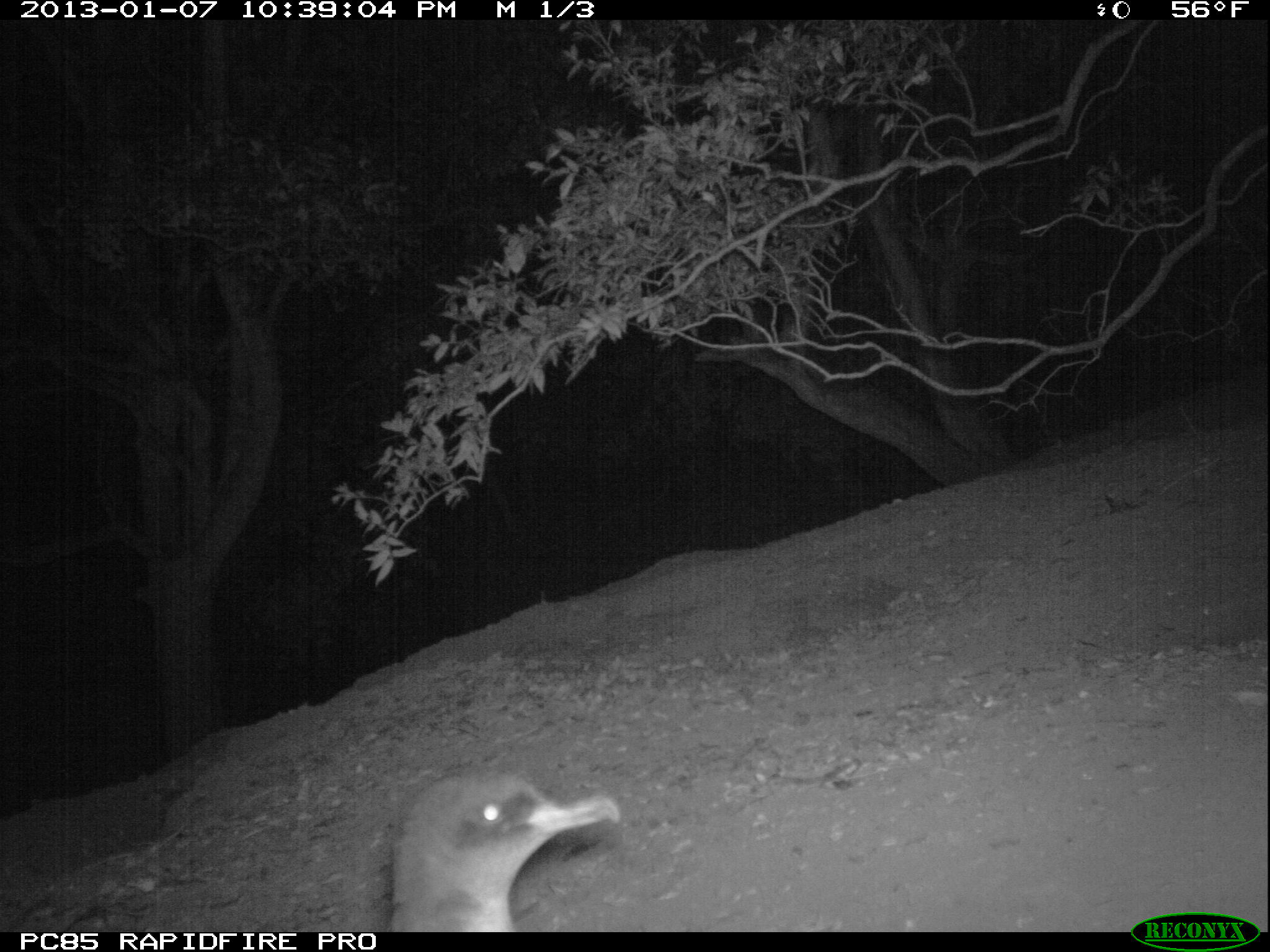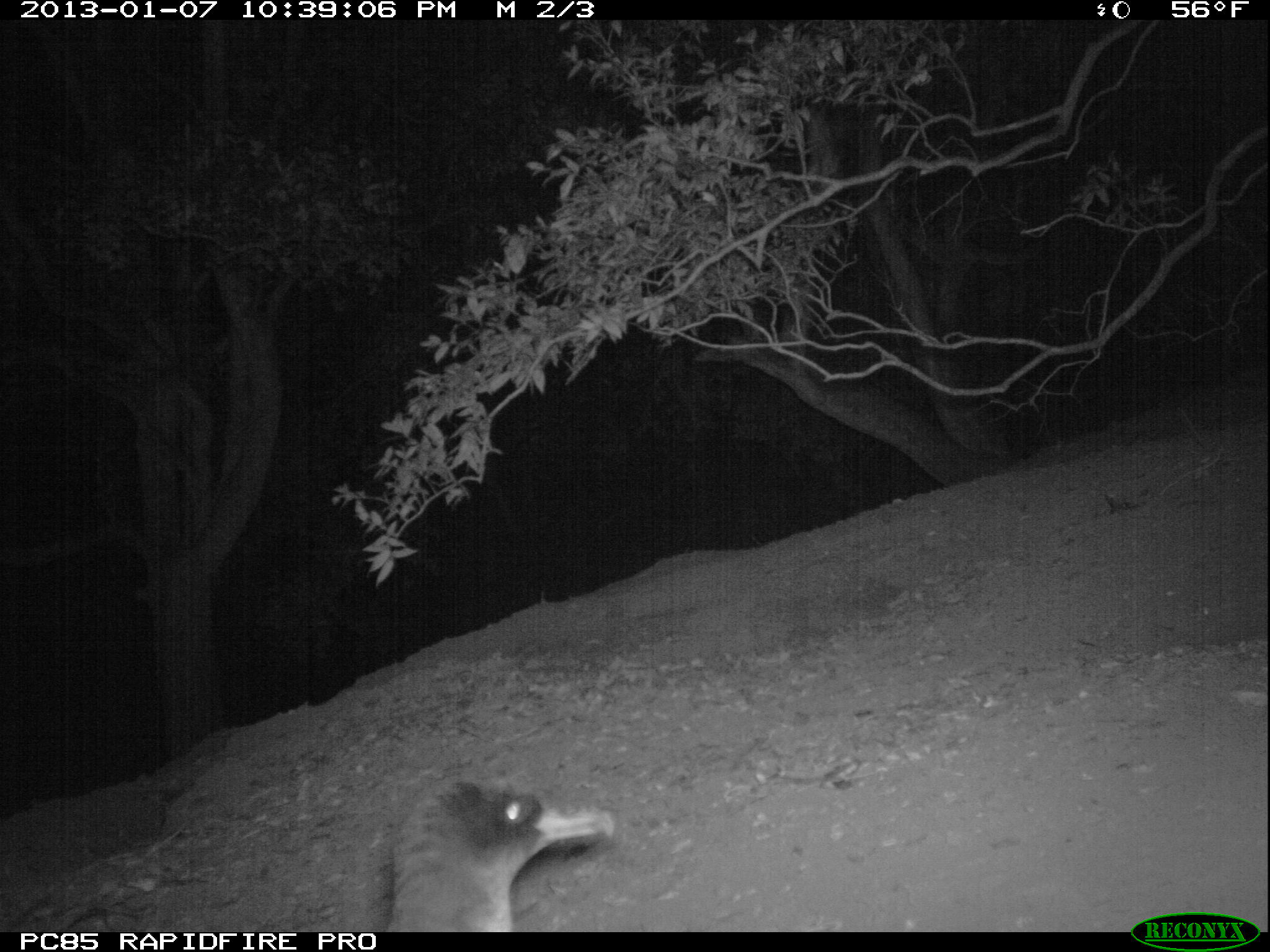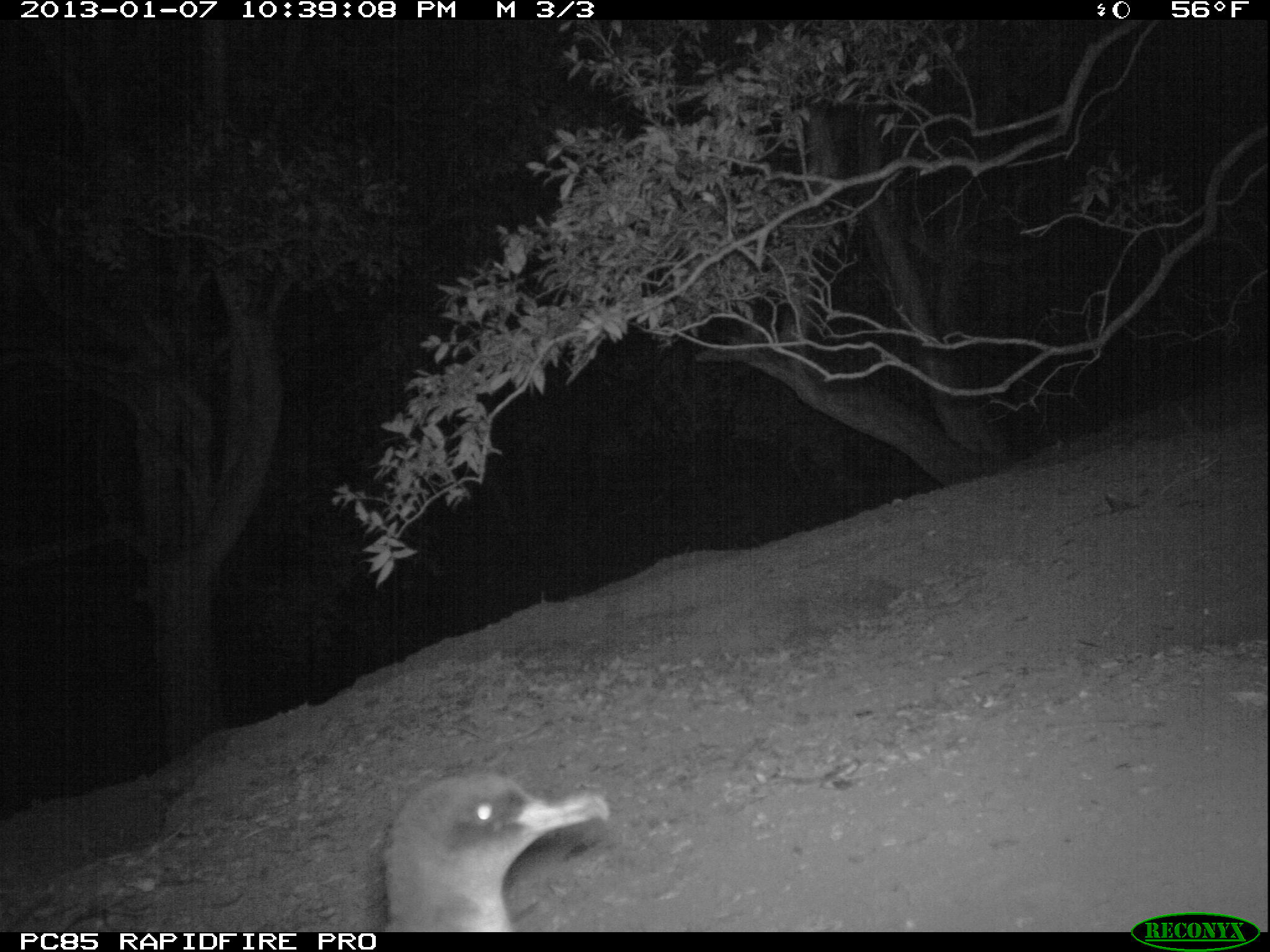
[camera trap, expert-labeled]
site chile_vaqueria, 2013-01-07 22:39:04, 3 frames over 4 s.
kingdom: Animalia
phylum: Chordata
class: Aves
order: Procellariiformes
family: Procellariidae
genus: Calonectris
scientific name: Calonectris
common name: shearwater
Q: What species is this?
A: Shearwater (Calonectris).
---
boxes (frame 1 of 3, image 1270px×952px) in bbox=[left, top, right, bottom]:
shearwater: bbox=[382, 769, 621, 933]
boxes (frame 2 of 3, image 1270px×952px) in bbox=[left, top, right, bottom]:
shearwater: bbox=[377, 780, 617, 933]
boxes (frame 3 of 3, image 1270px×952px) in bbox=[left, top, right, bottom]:
shearwater: bbox=[375, 770, 611, 932]